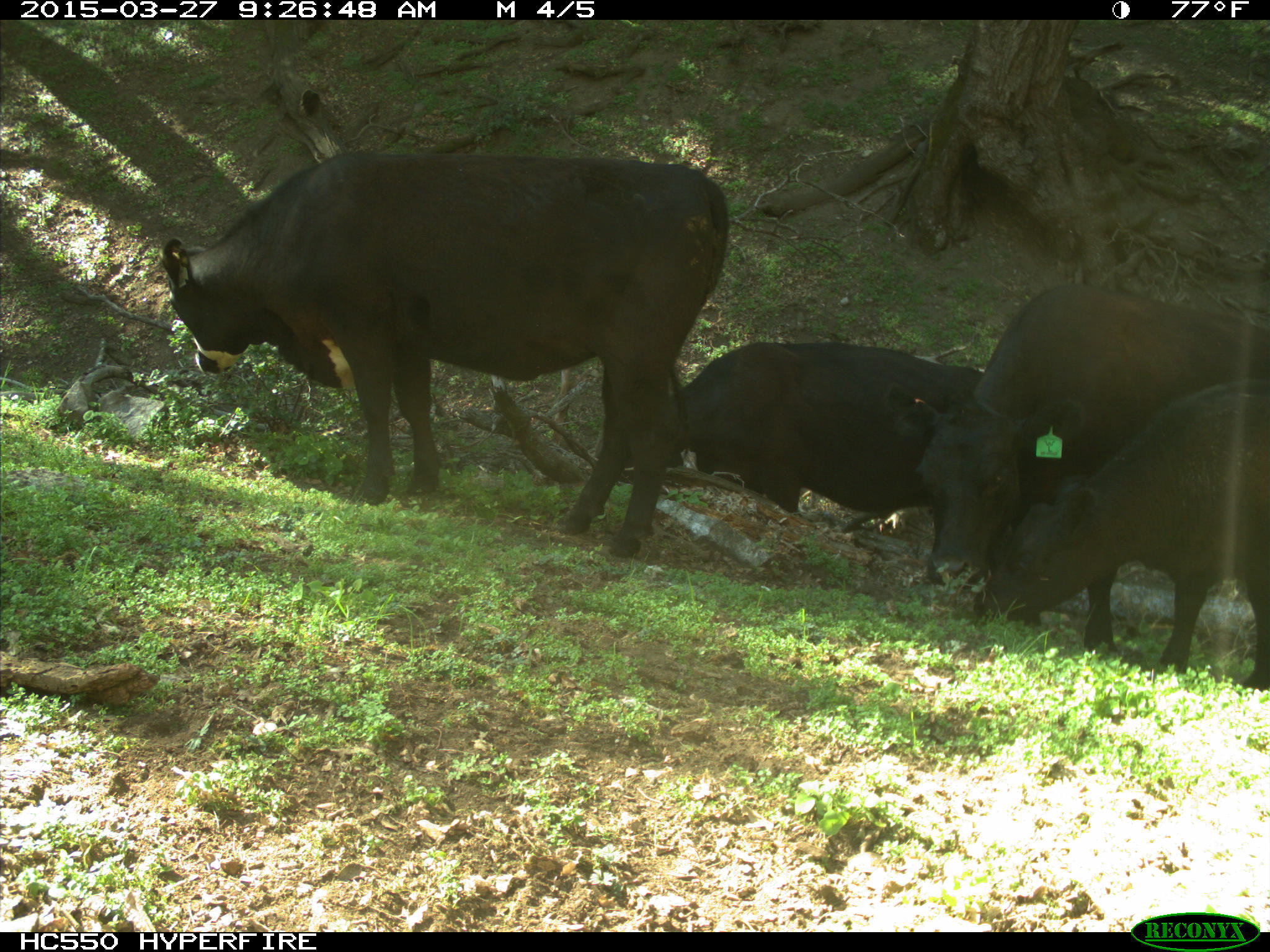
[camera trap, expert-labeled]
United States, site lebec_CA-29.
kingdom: Animalia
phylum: Chordata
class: Mammalia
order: Artiodactyla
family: Bovidae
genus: Bos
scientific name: Bos taurus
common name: domestic cow